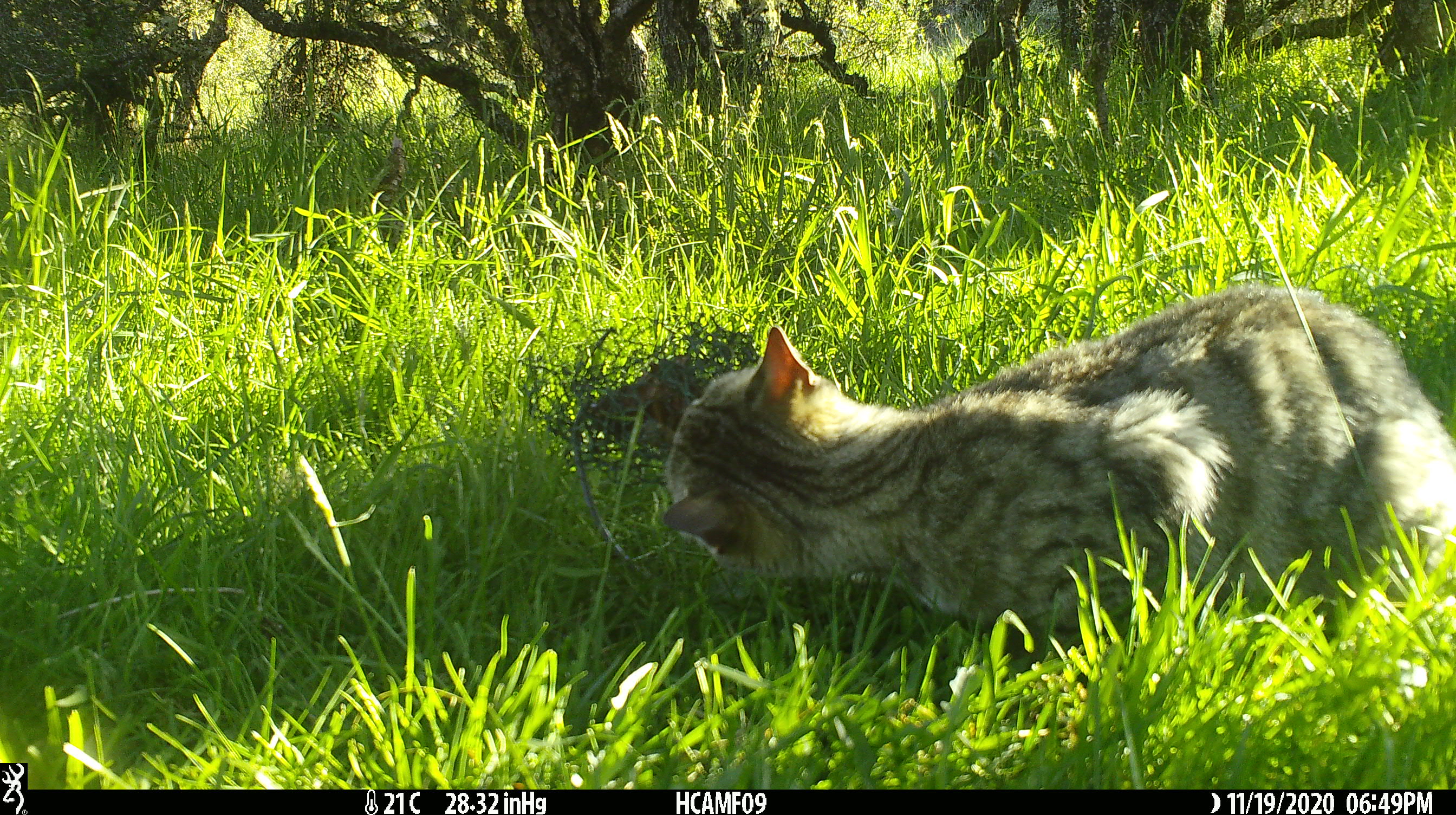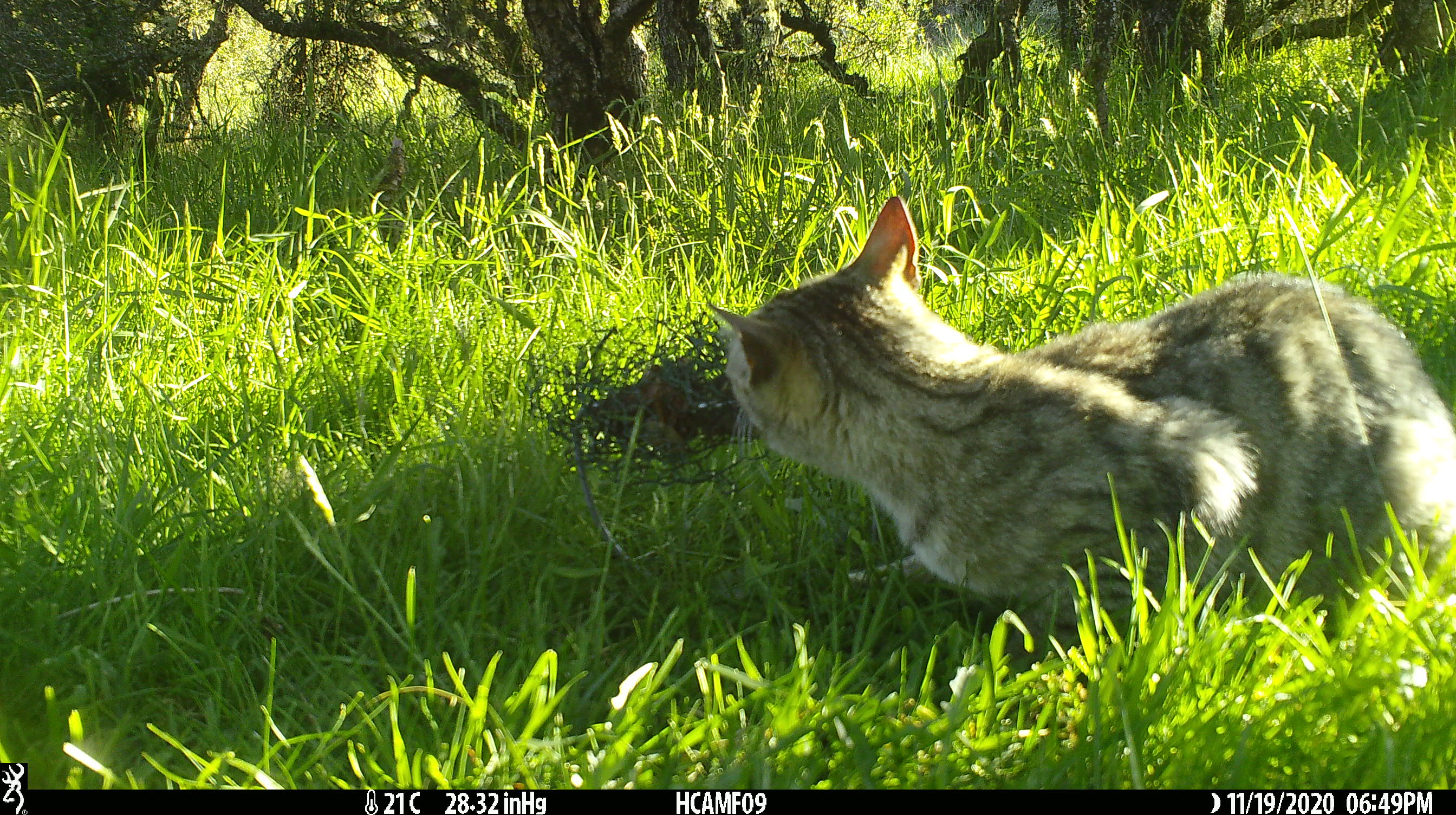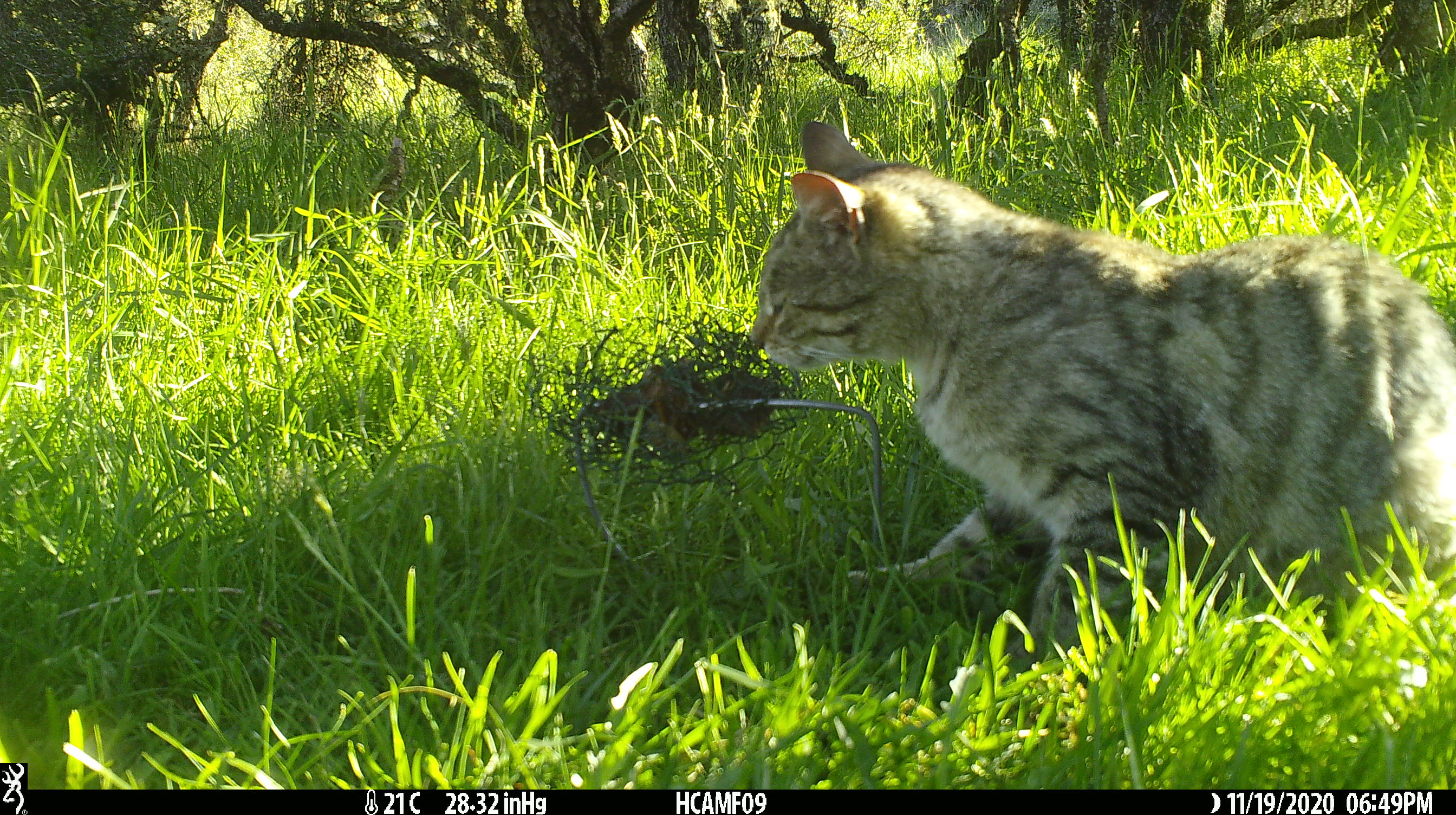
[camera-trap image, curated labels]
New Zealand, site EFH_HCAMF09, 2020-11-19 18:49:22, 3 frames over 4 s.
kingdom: Animalia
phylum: Chordata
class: Mammalia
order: Carnivora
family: Felidae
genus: Felis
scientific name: Felis catus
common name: domestic cat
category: cat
Cat (domestic cat) (Felis catus).